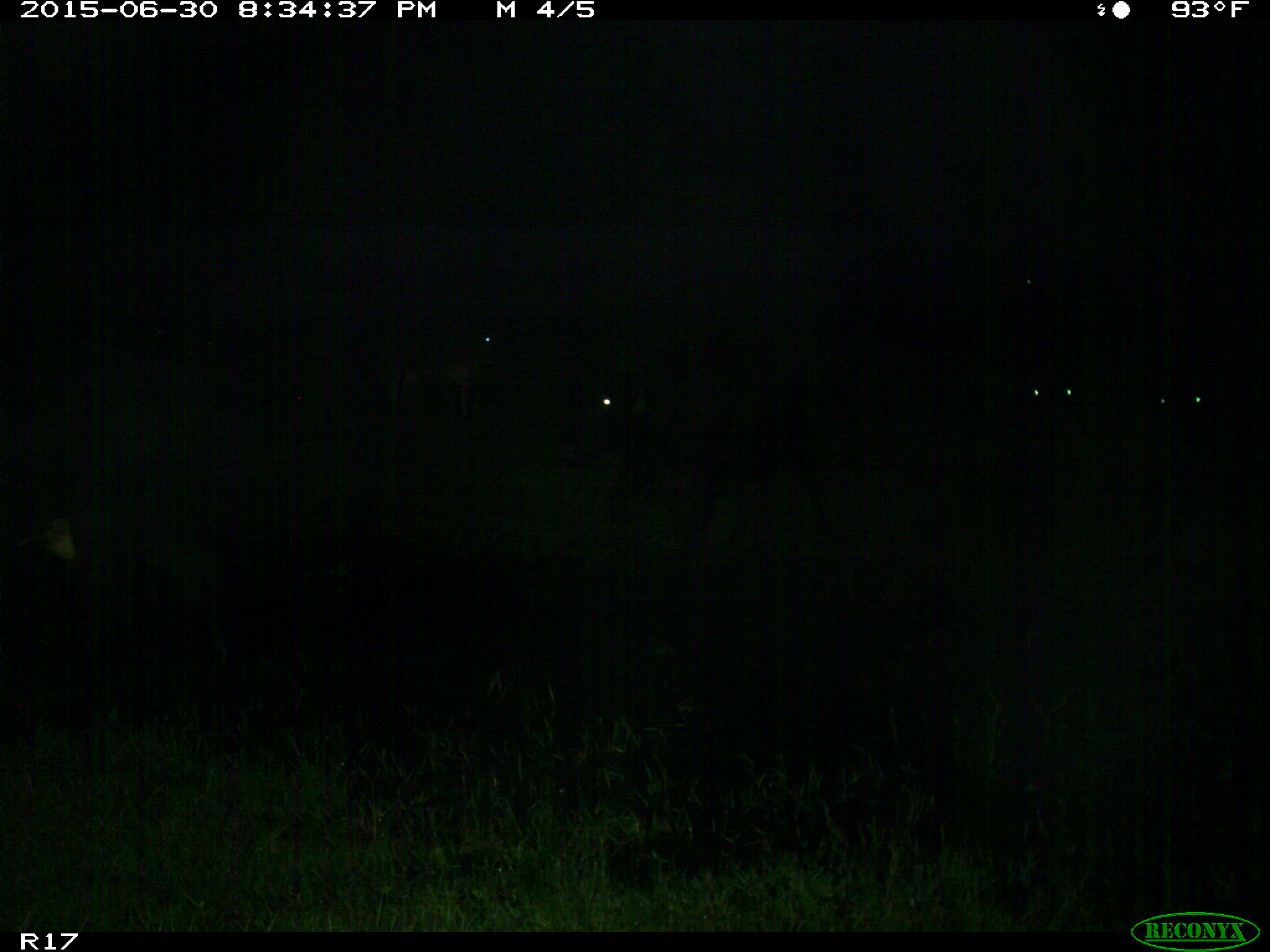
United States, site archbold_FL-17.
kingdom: Animalia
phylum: Chordata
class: Mammalia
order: Artiodactyla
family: Bovidae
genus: Bos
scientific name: Bos taurus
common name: domestic cow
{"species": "Bos taurus (domestic cow)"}